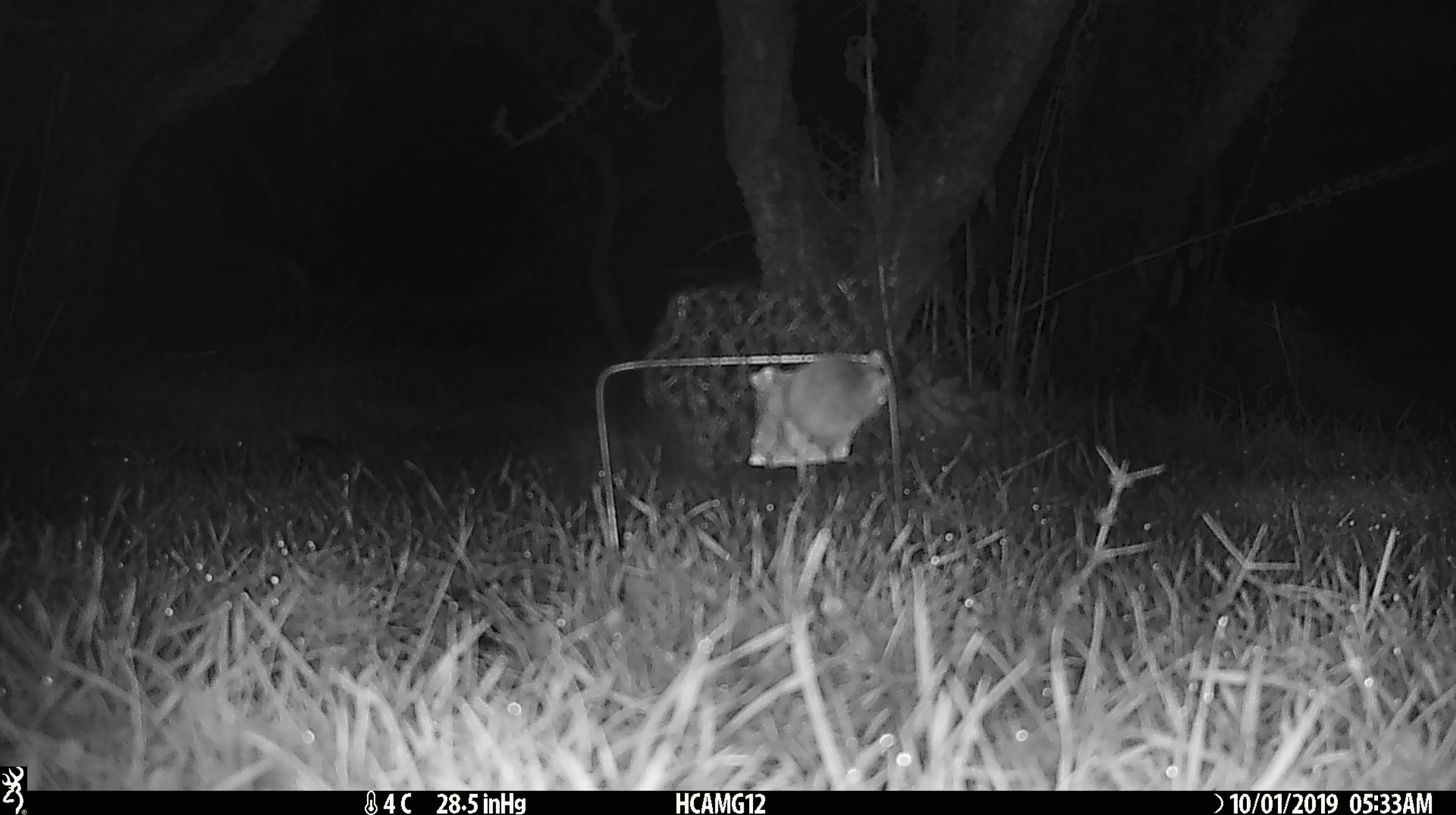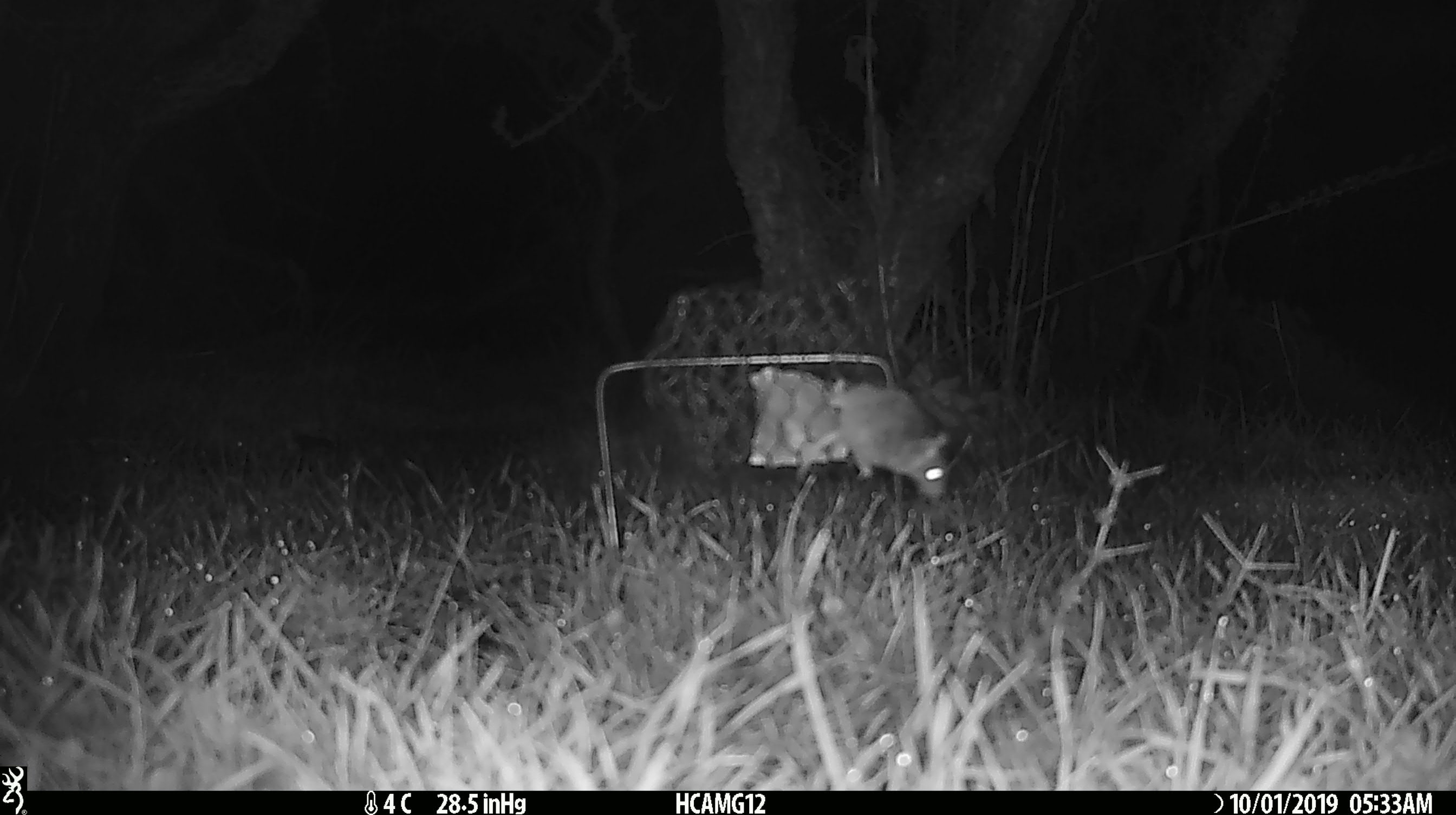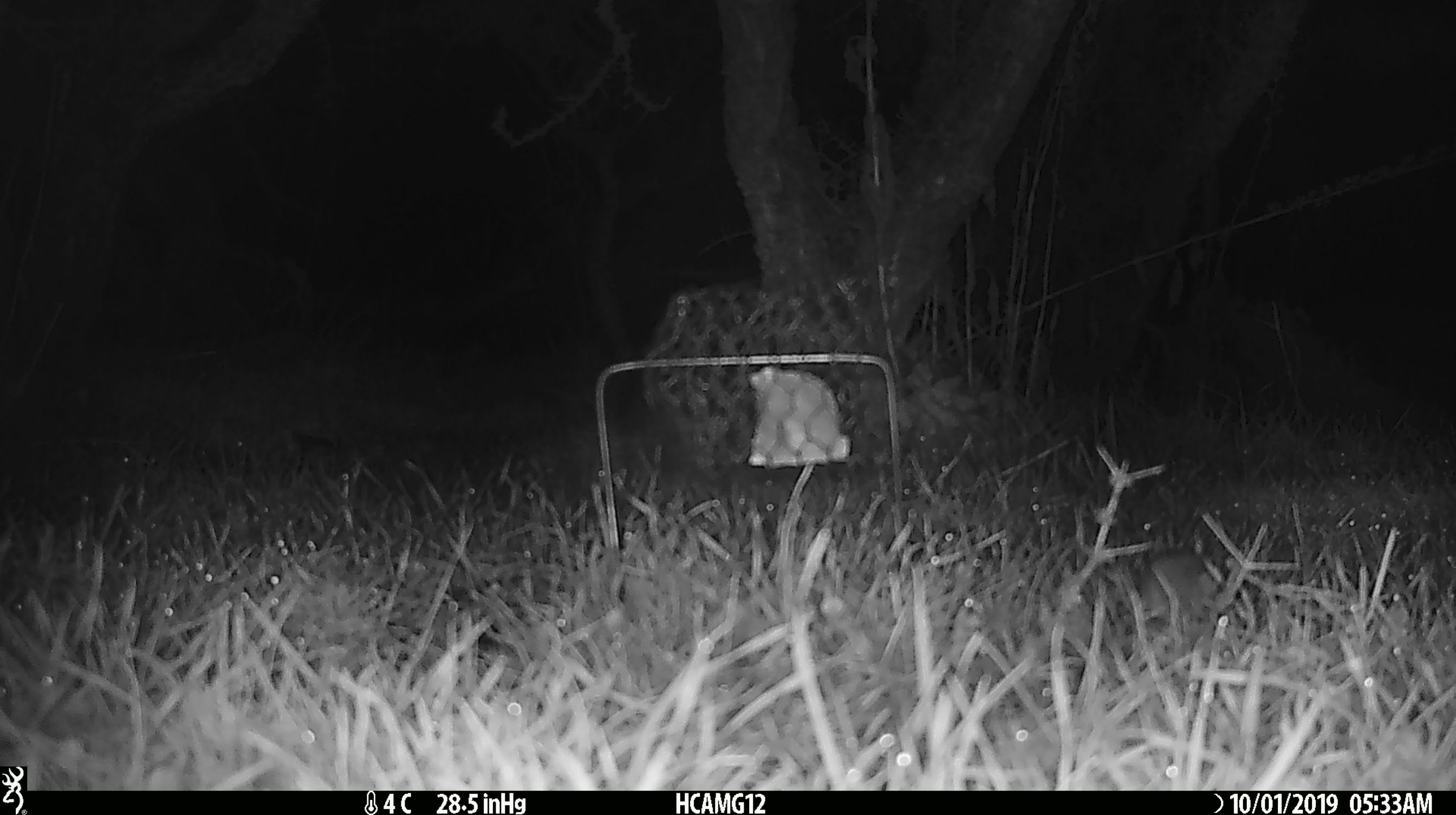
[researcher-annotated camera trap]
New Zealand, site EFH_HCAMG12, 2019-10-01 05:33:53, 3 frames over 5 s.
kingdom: Animalia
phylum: Chordata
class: Mammalia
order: Rodentia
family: Muridae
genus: Mus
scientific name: Mus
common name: mouse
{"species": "mouse (Mus)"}